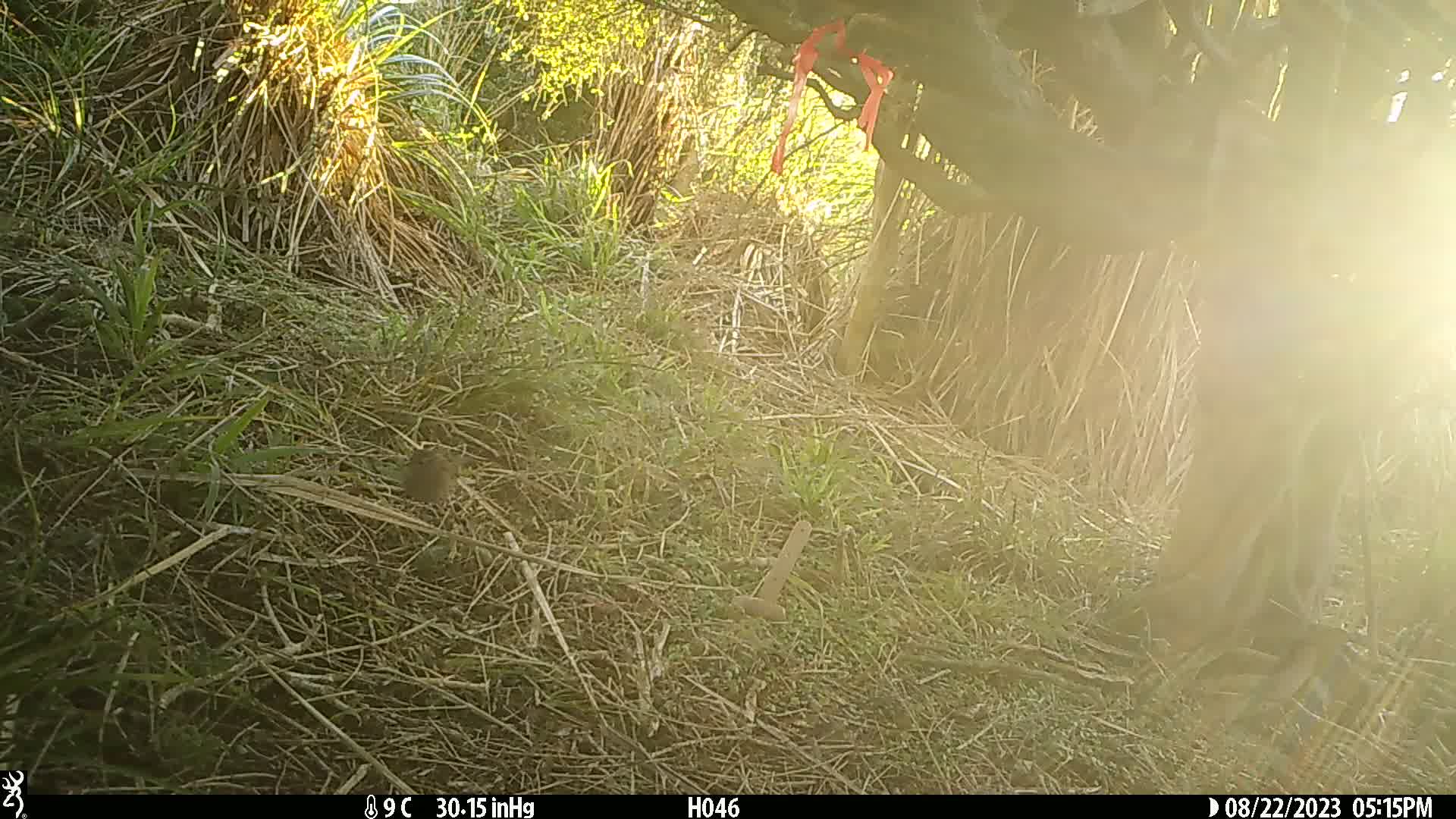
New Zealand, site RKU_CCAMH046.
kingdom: Animalia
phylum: Chordata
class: Aves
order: Passeriformes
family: Prunellidae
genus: Prunella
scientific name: Prunella modularis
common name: dunnock